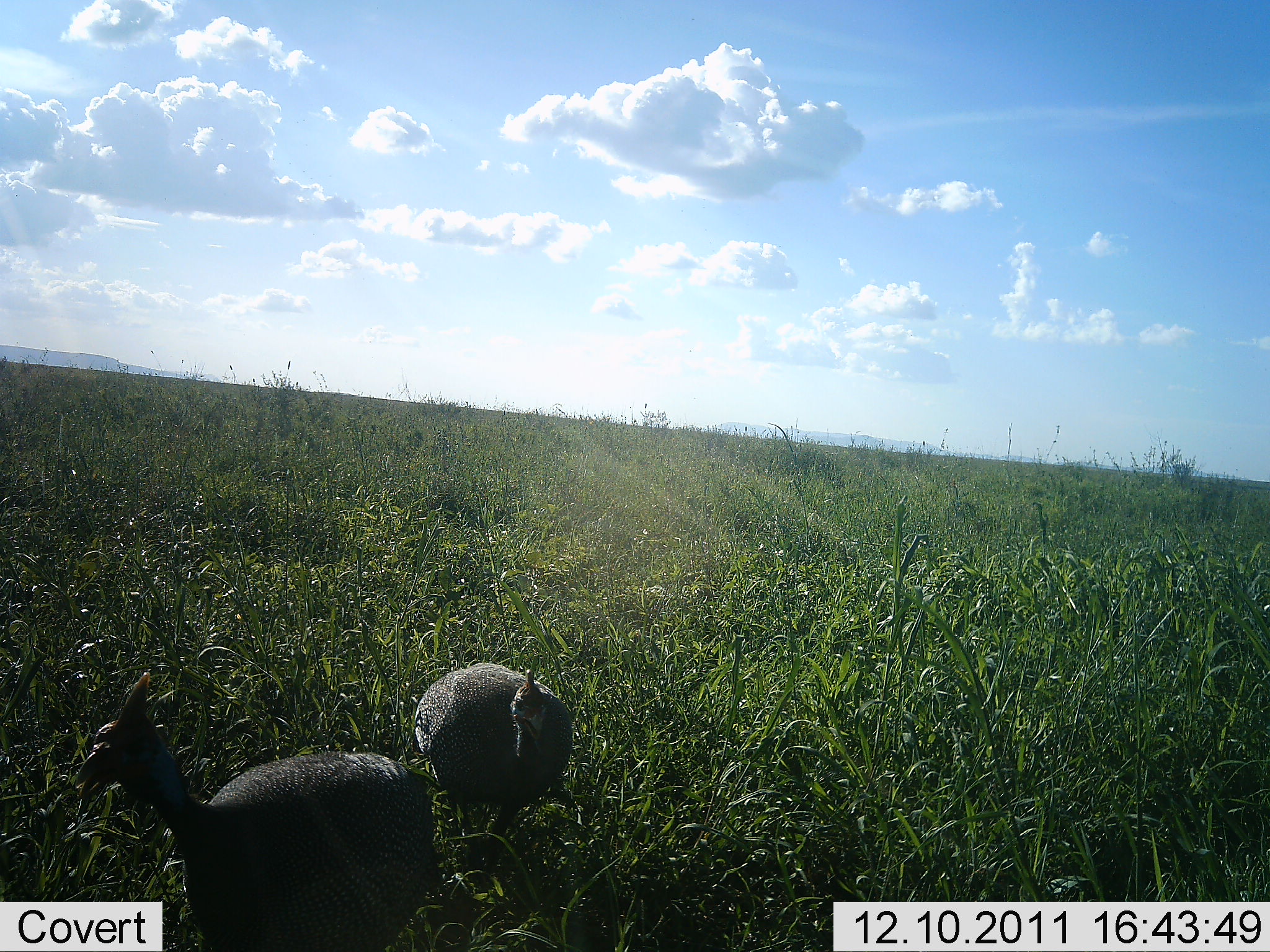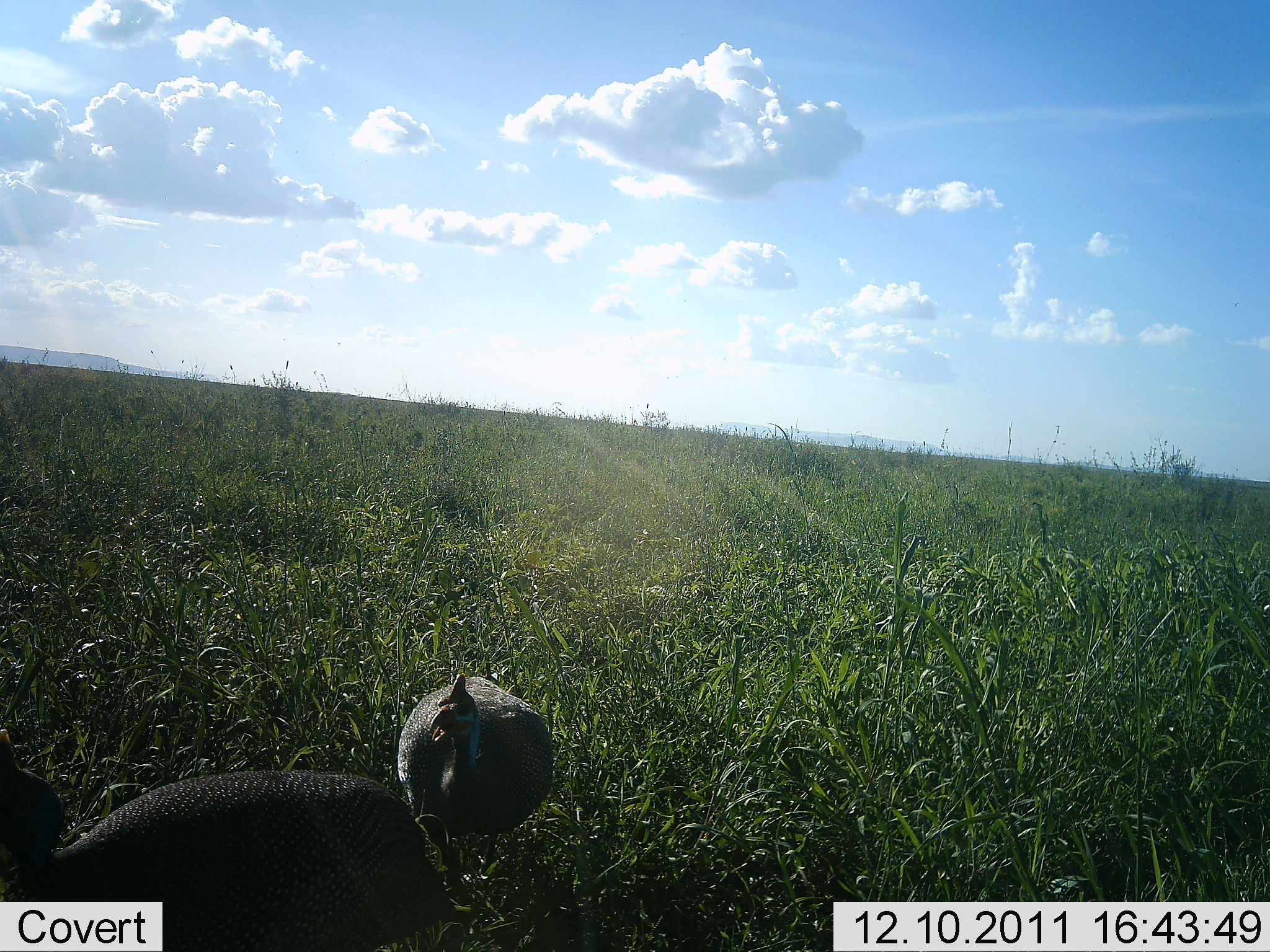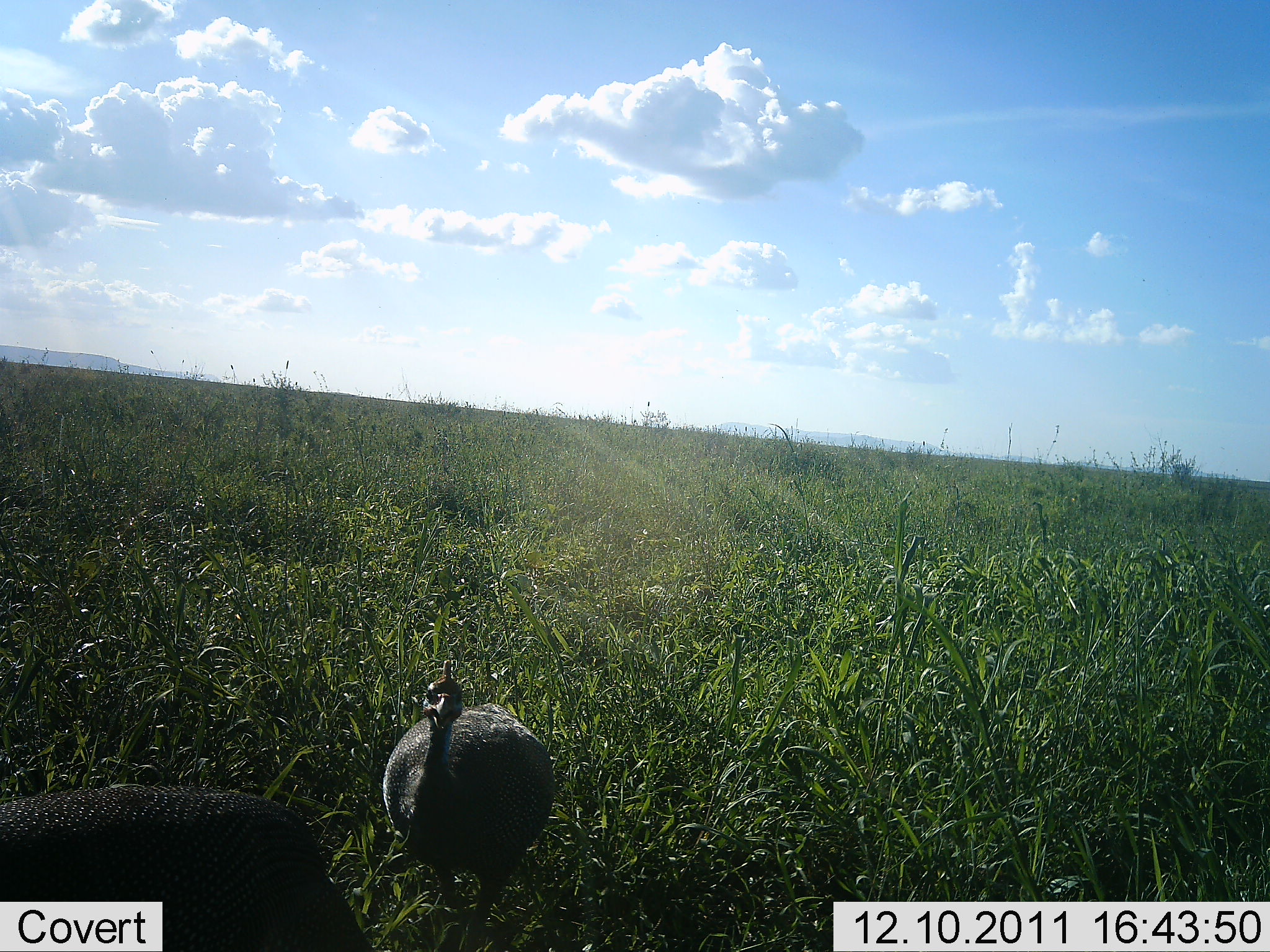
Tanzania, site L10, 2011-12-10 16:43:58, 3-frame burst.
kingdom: Animalia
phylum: Chordata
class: Aves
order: Galliformes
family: Numididae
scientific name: Numididae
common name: guinea fowl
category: guineafowl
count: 2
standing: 10%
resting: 0%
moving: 90%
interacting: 0%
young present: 0%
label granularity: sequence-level